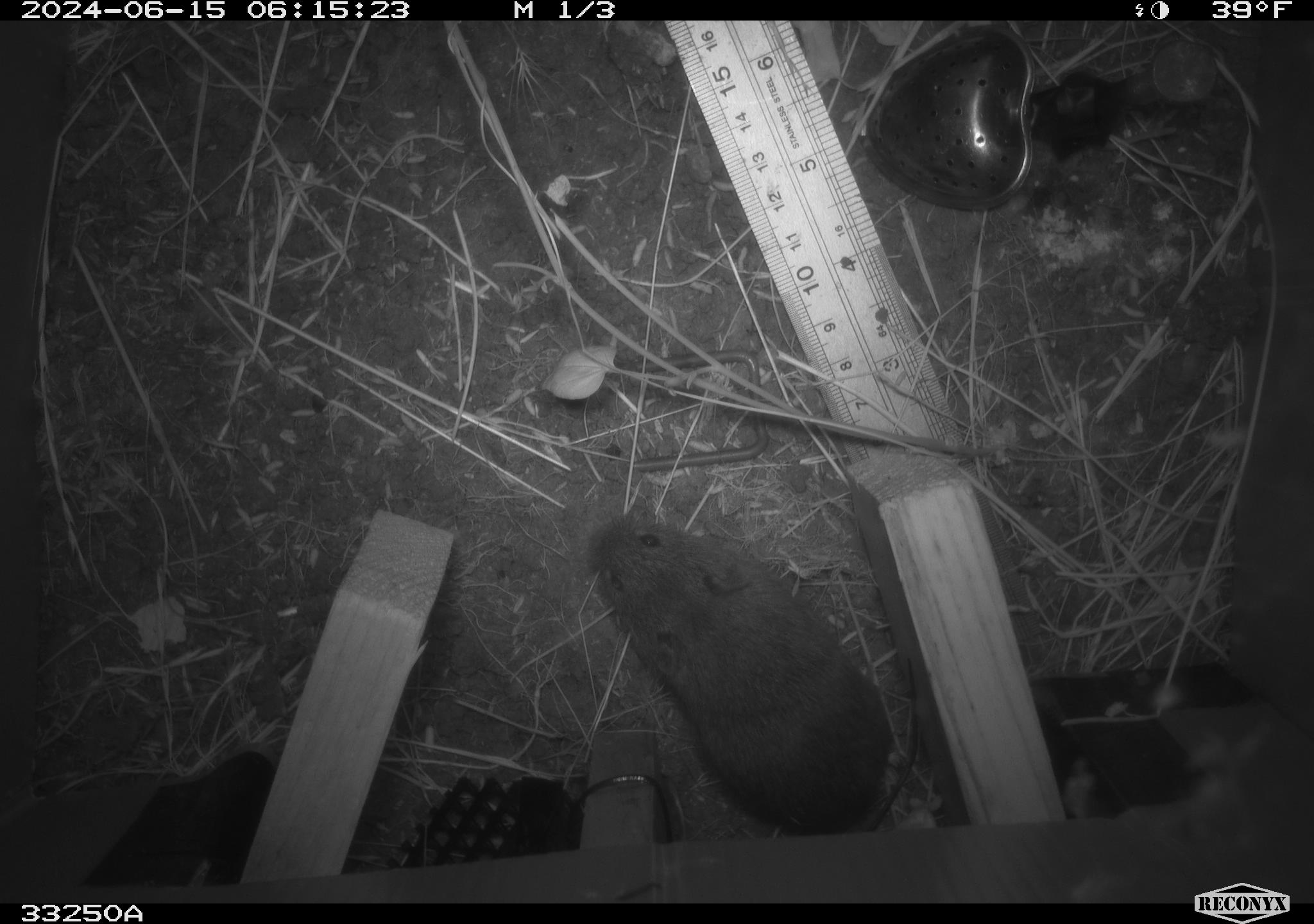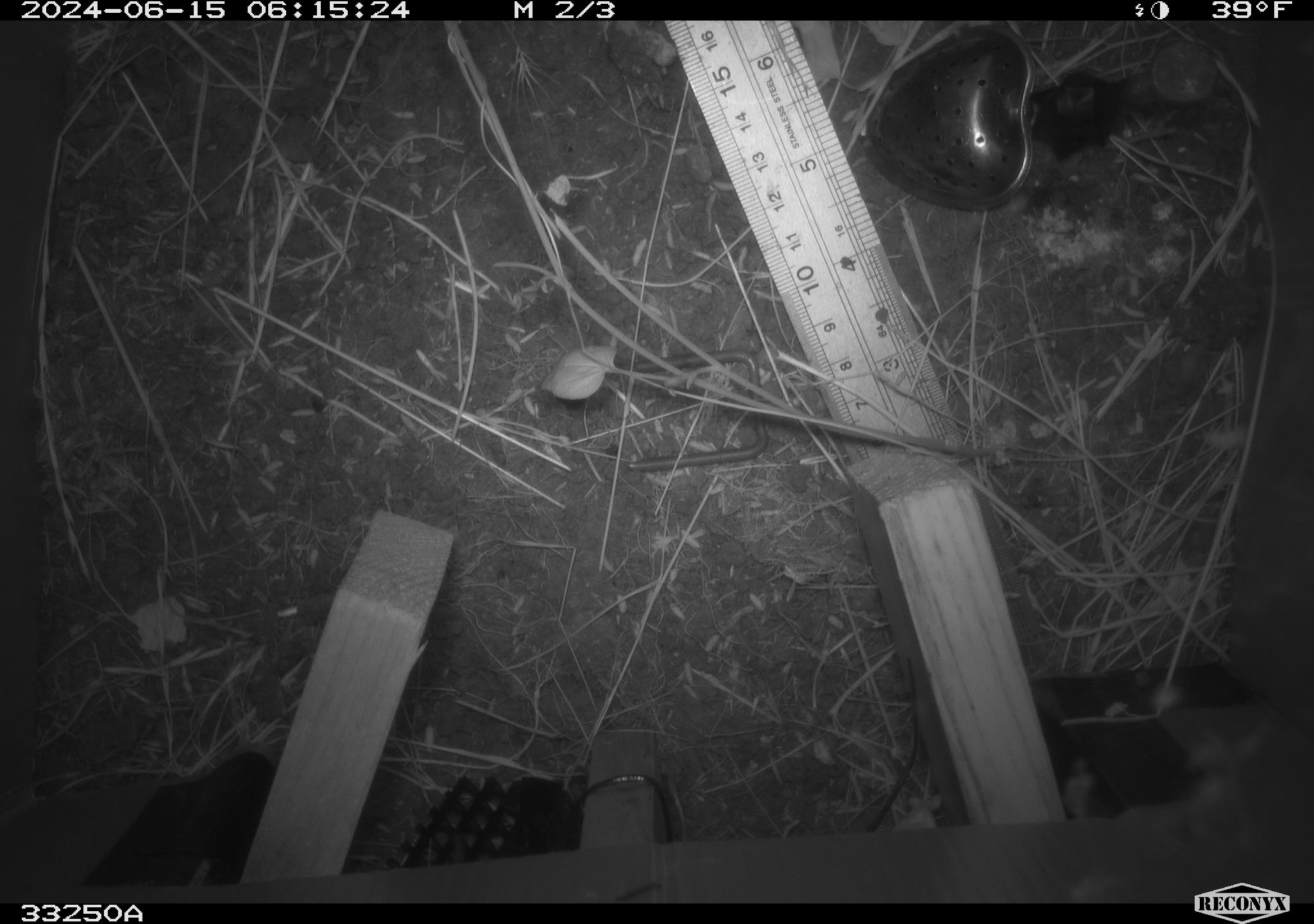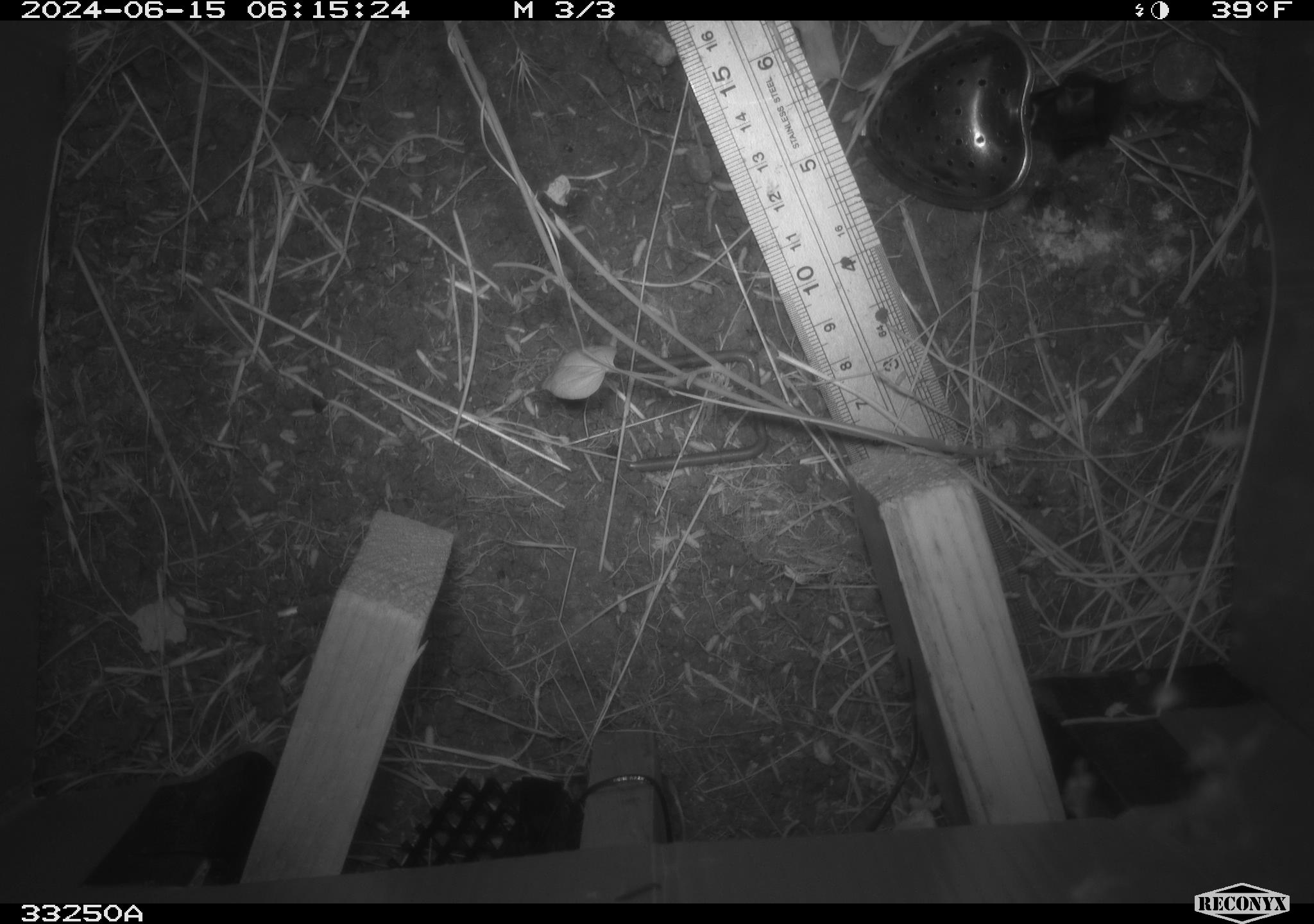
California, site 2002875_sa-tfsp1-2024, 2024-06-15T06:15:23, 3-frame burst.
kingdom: Animalia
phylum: Chordata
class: Mammalia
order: Rodentia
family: Cricetidae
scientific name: Arvicolinae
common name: voles, lemmings, and muskrats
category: arvicolinae subfamily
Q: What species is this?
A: Arvicolinae subfamily (voles, lemmings, and muskrats) (Arvicolinae).